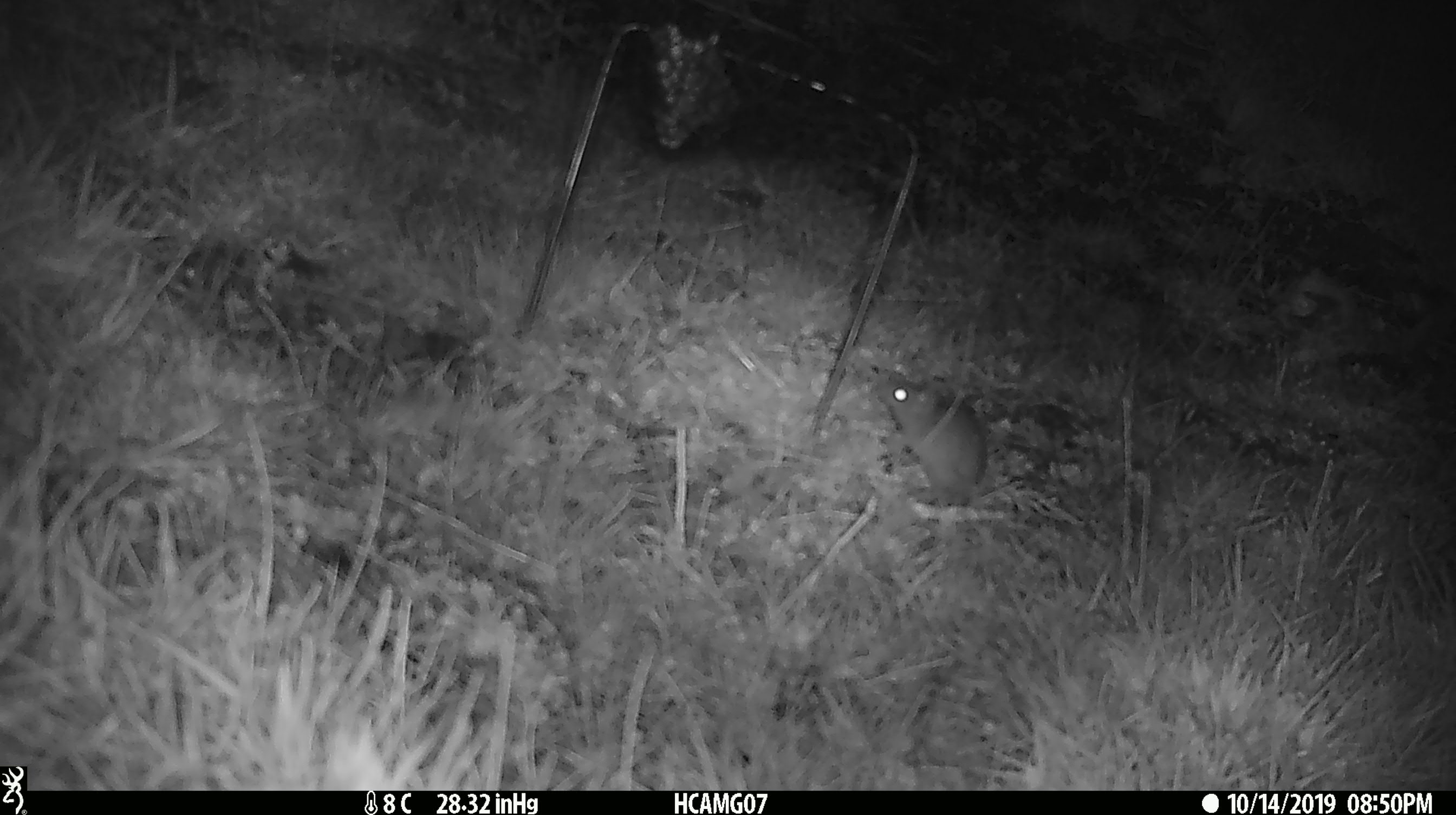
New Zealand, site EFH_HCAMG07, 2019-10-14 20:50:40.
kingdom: Animalia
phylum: Chordata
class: Mammalia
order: Rodentia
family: Muridae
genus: Mus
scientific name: Mus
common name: mouse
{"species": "mouse (Mus)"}